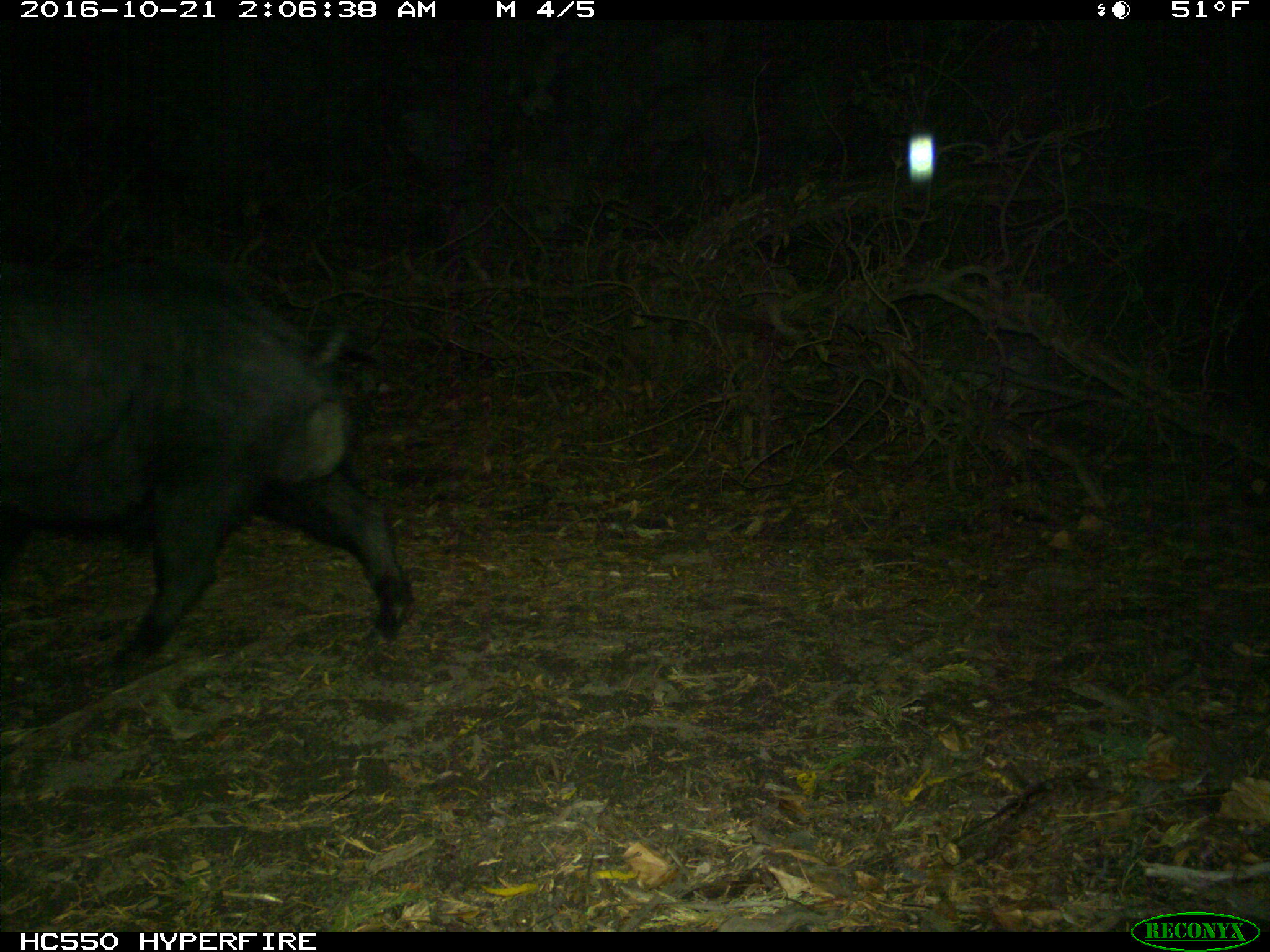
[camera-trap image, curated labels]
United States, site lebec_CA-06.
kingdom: Animalia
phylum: Chordata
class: Mammalia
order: Artiodactyla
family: Suidae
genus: Sus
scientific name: Sus scrofa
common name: wild boar